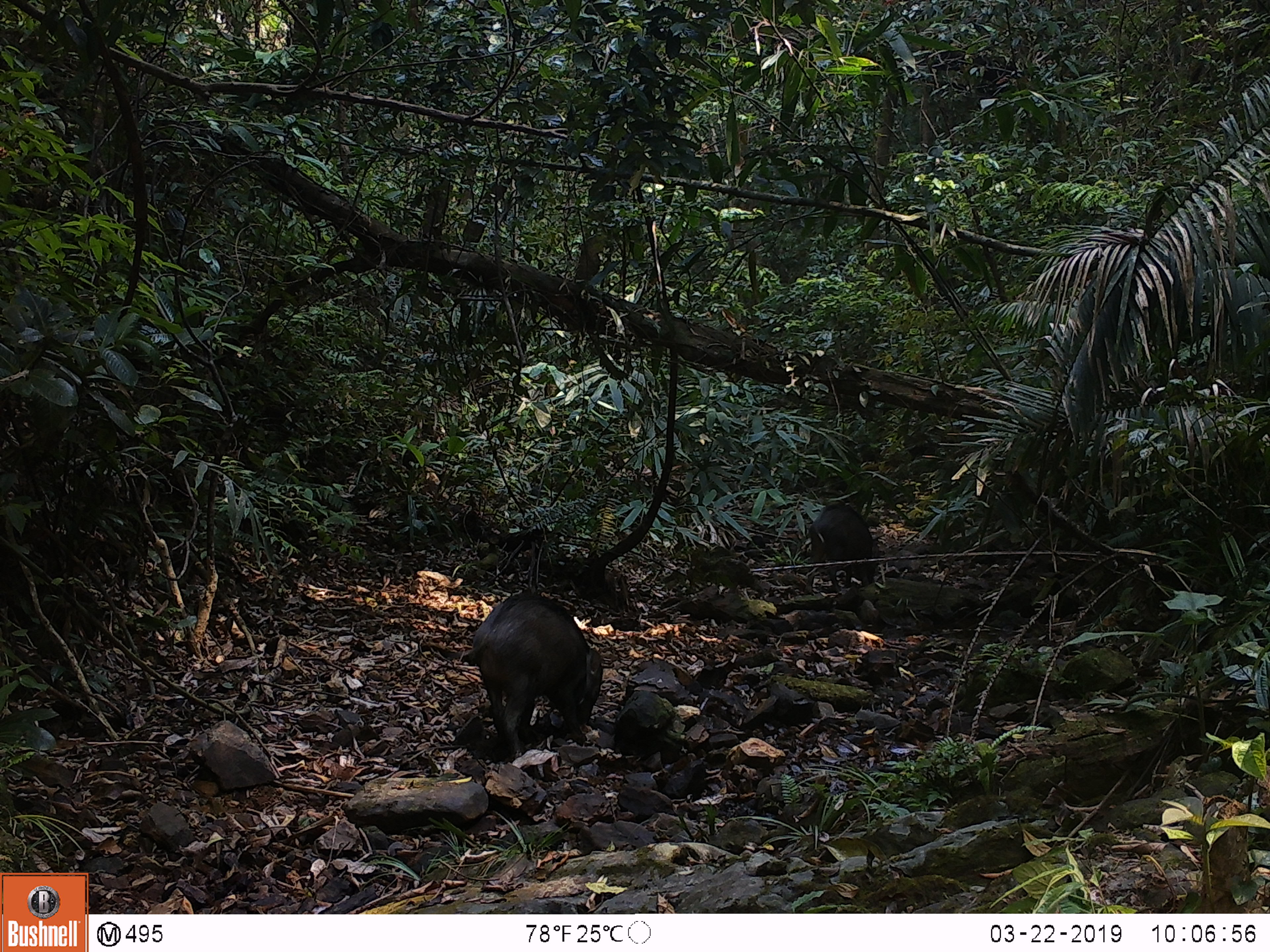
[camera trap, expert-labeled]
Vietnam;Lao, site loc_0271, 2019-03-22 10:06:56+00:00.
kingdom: Animalia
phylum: Chordata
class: Mammalia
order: Artiodactyla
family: Suidae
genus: Sus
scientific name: Sus scrofa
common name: eurasian wild pig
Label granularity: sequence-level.